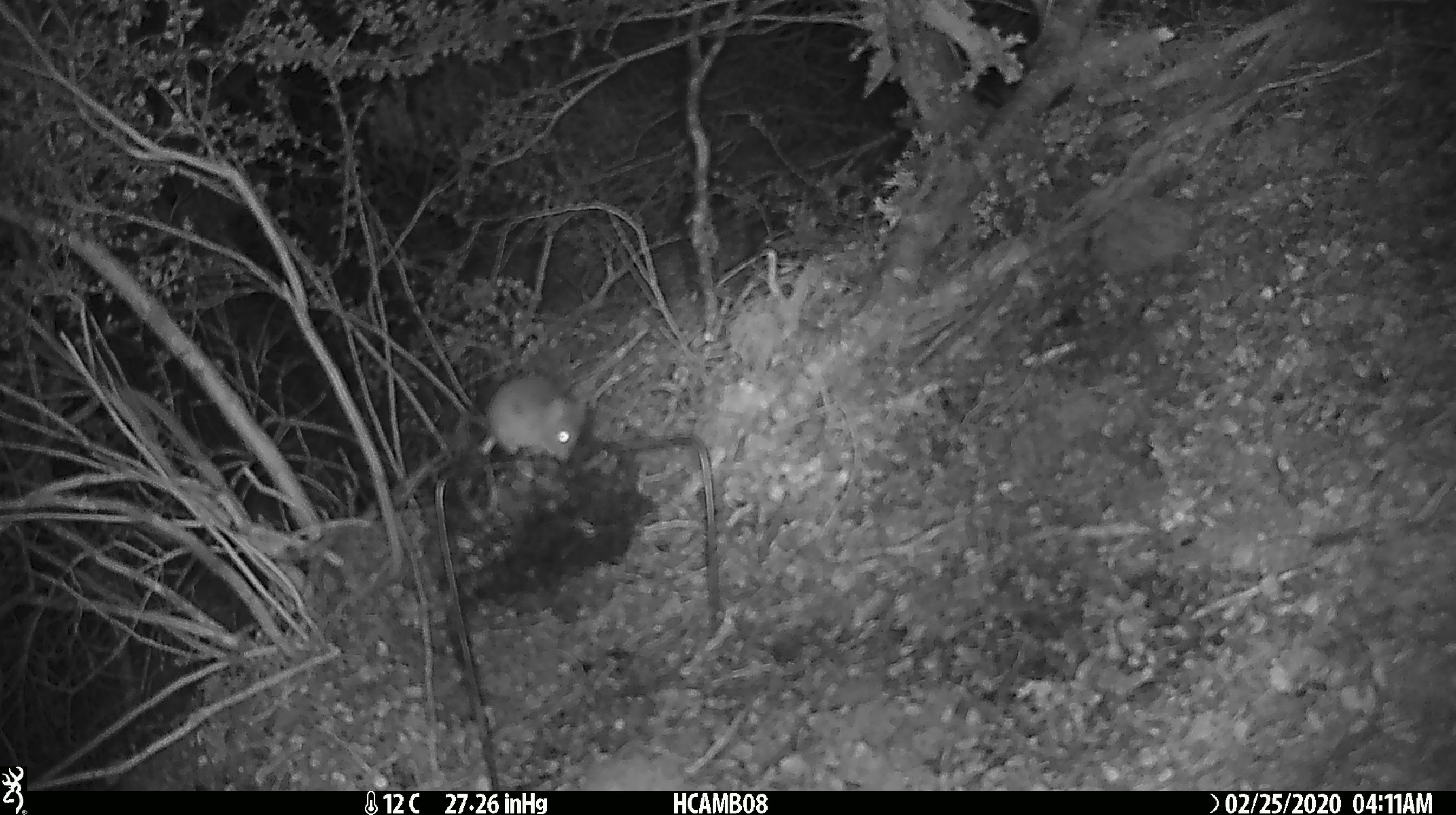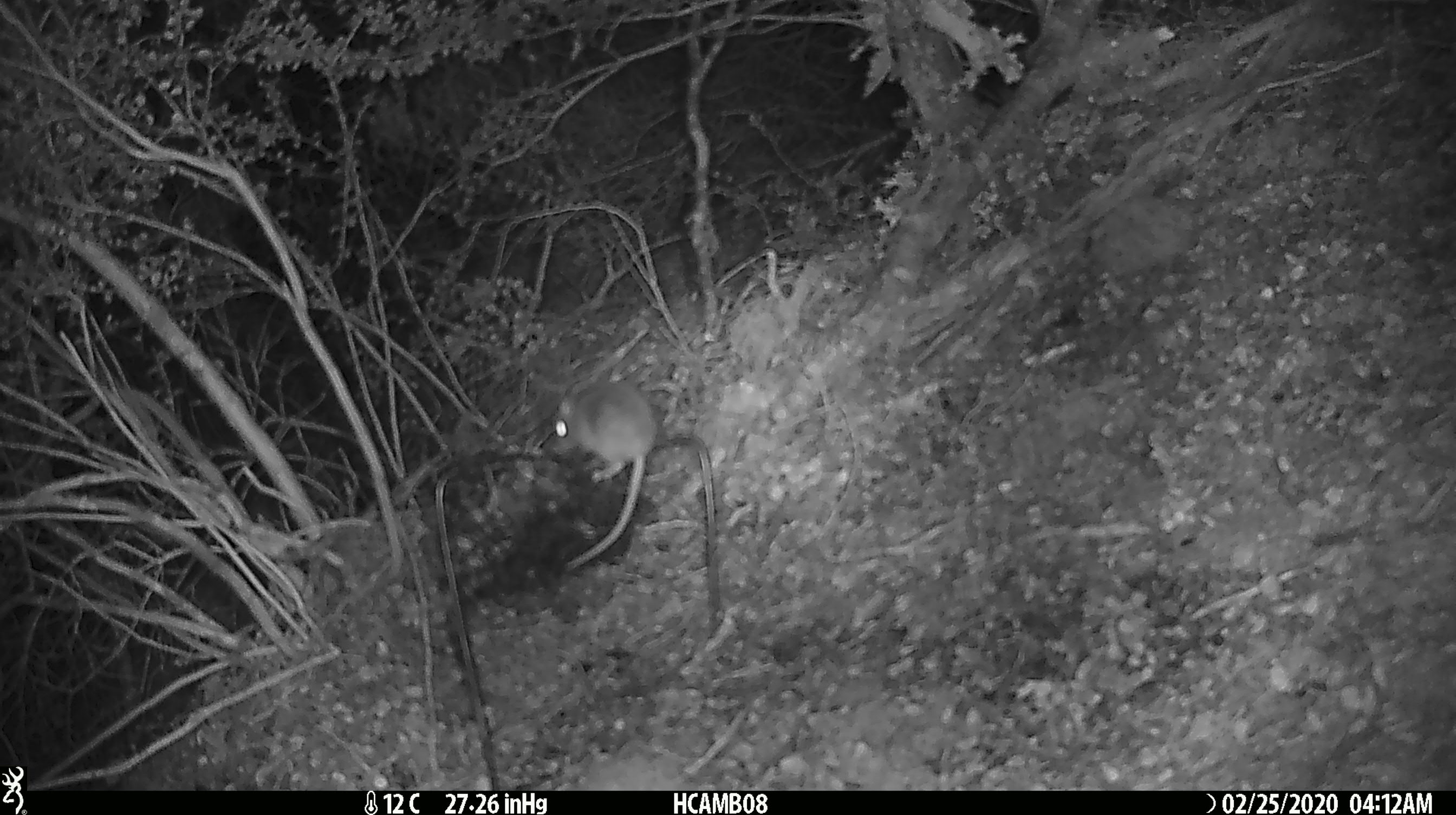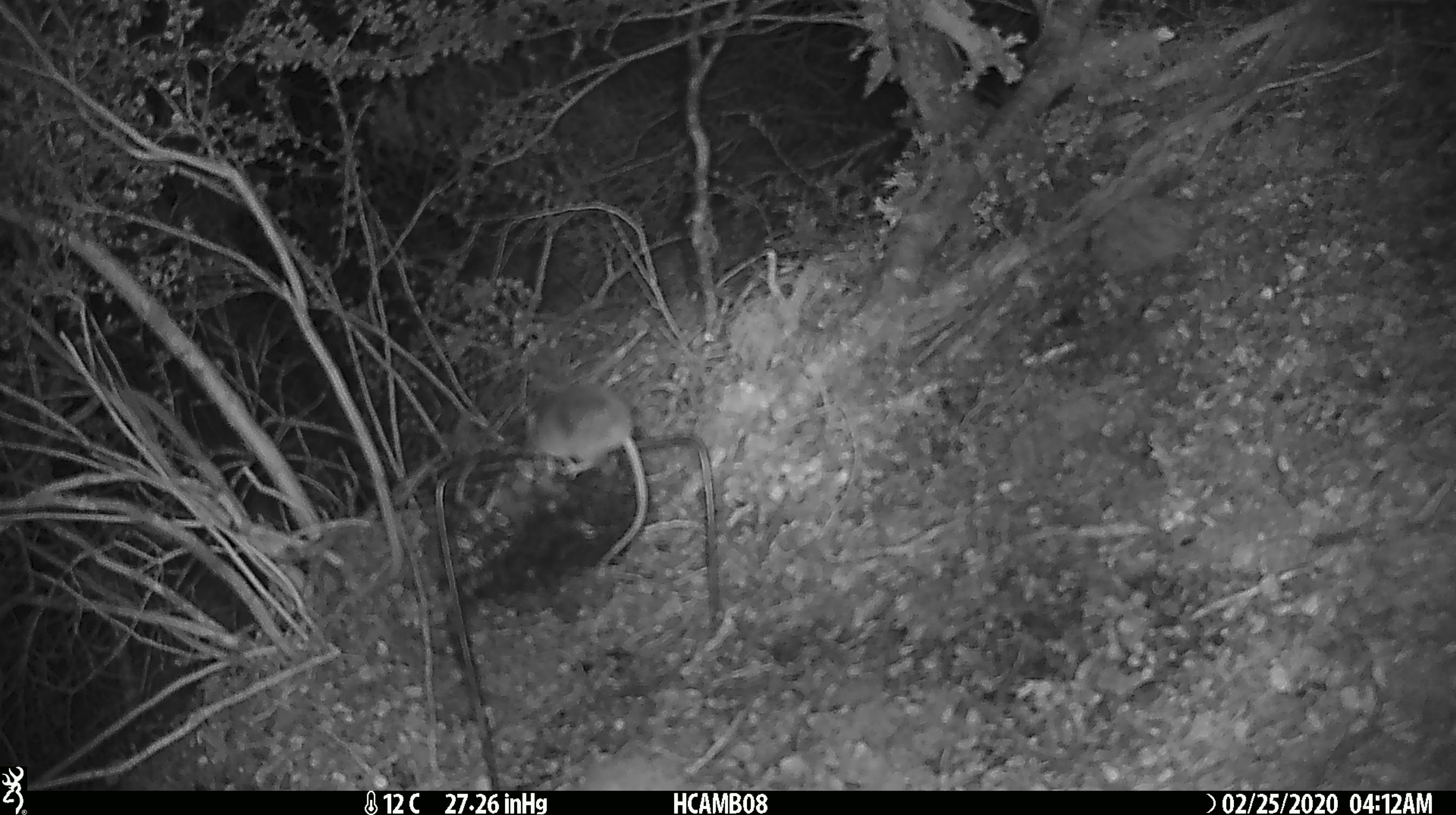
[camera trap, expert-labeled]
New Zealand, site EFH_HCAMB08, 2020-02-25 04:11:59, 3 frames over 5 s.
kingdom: Animalia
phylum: Chordata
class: Mammalia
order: Rodentia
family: Muridae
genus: Mus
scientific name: Mus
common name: mouse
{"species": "mouse (Mus)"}